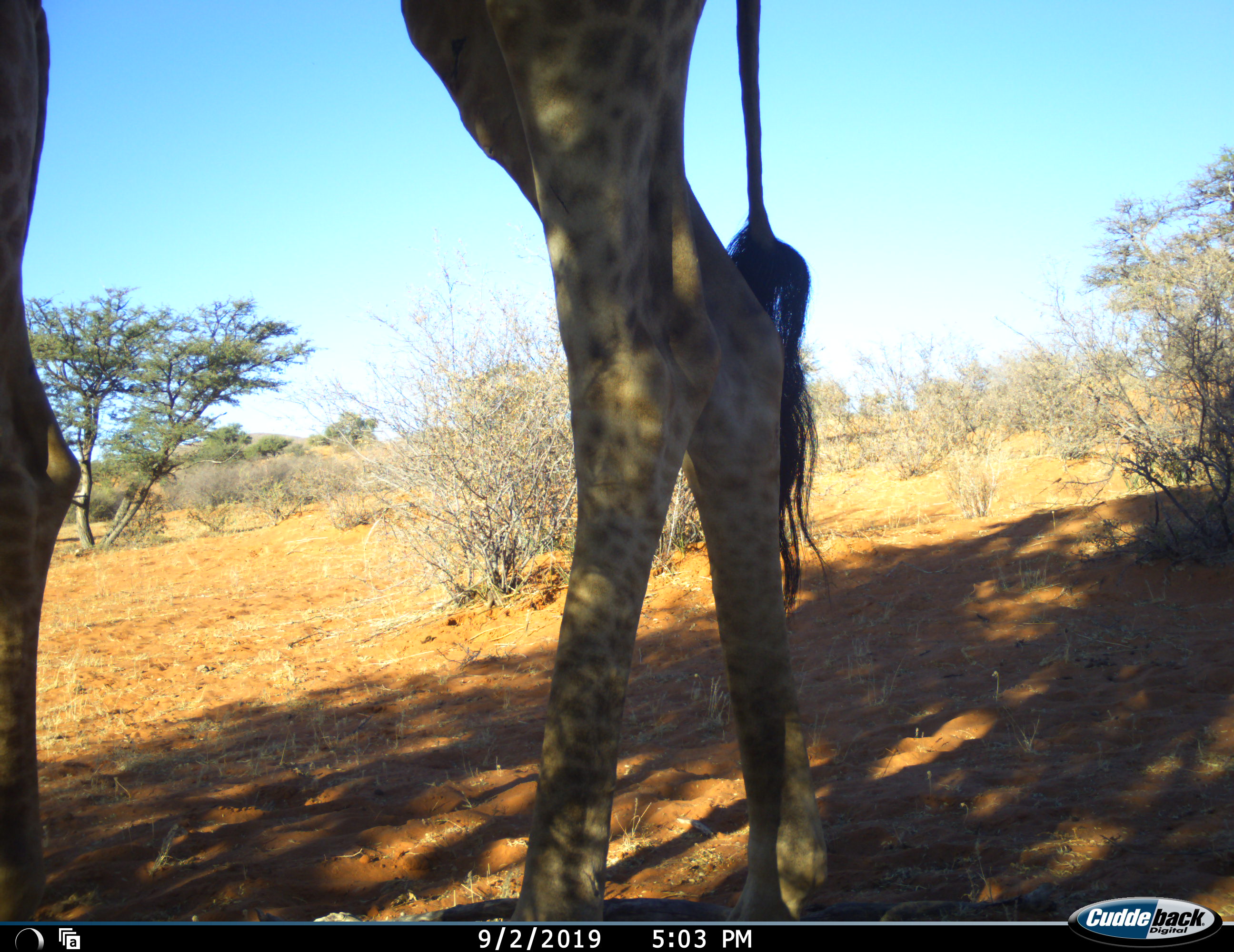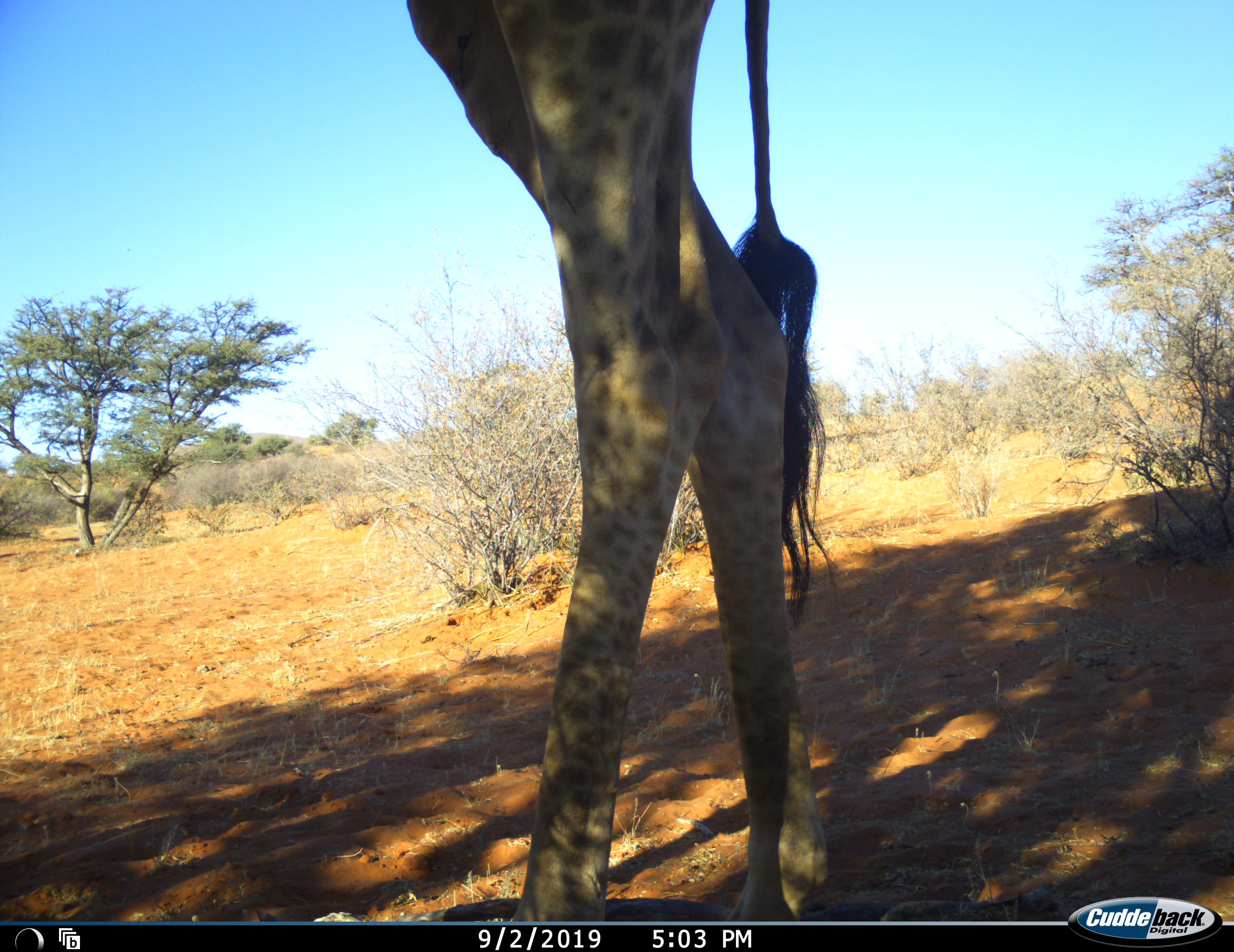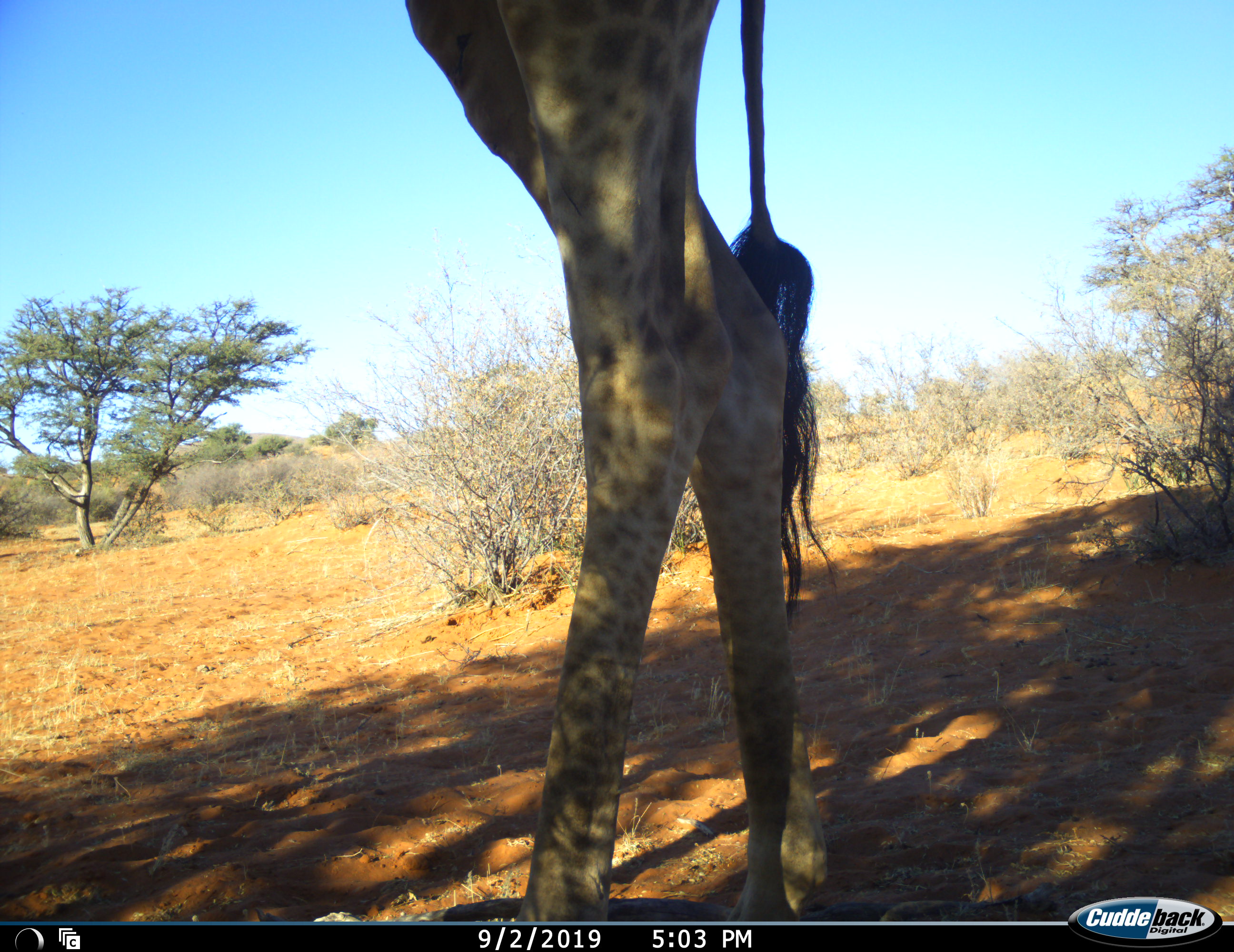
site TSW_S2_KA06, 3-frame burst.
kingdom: Animalia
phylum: Chordata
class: Mammalia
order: Artiodactyla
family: Giraffidae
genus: Giraffa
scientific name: Giraffa camelopardalis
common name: giraffe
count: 1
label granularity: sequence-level